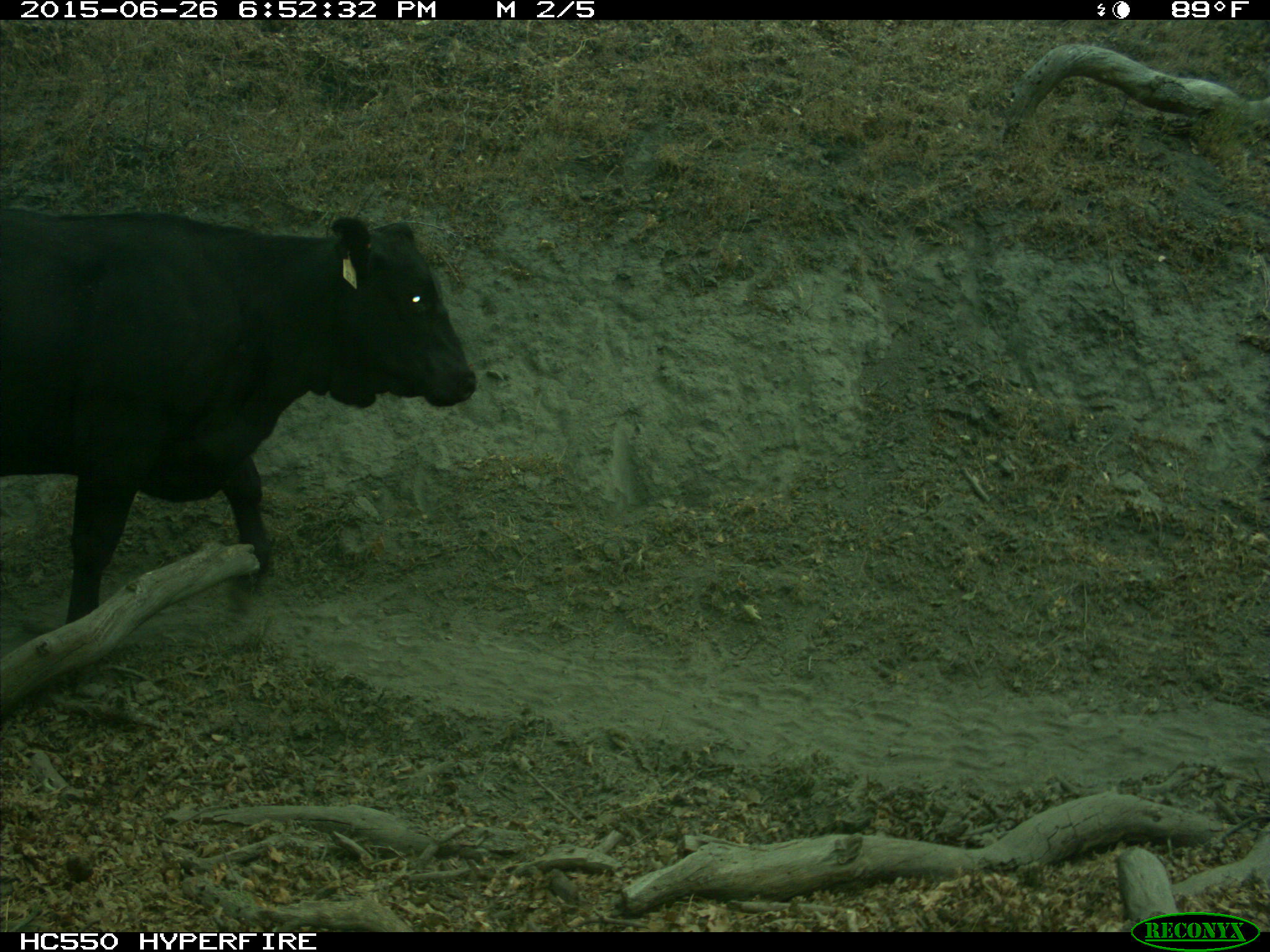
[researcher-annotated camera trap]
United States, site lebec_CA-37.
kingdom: Animalia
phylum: Chordata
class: Mammalia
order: Artiodactyla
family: Bovidae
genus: Bos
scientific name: Bos taurus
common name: domestic cow